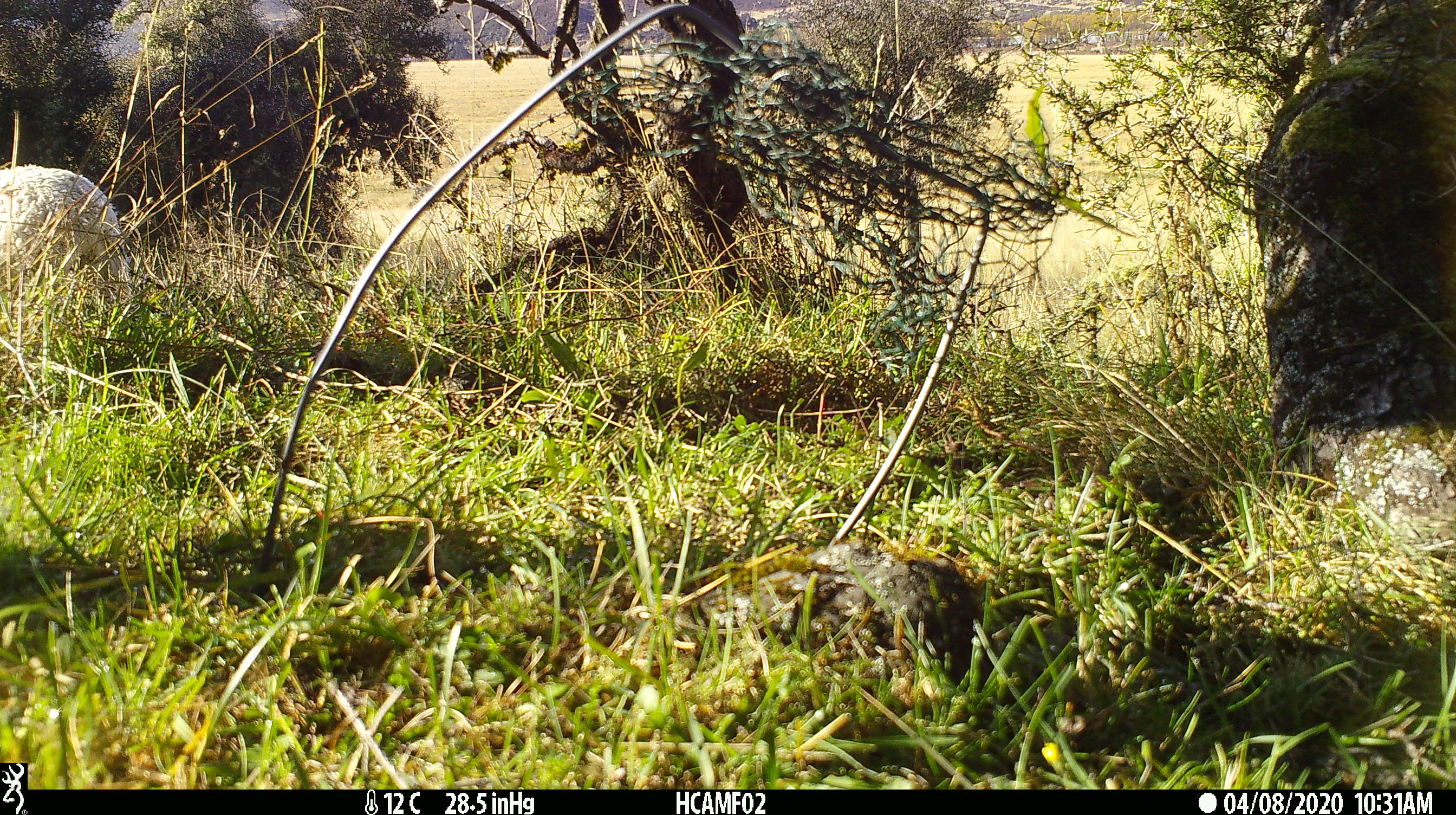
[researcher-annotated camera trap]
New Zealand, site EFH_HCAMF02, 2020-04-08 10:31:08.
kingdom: Animalia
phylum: Chordata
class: Mammalia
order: Artiodactyla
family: Bovidae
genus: Ovis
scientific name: Ovis aries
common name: domestic sheep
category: sheep